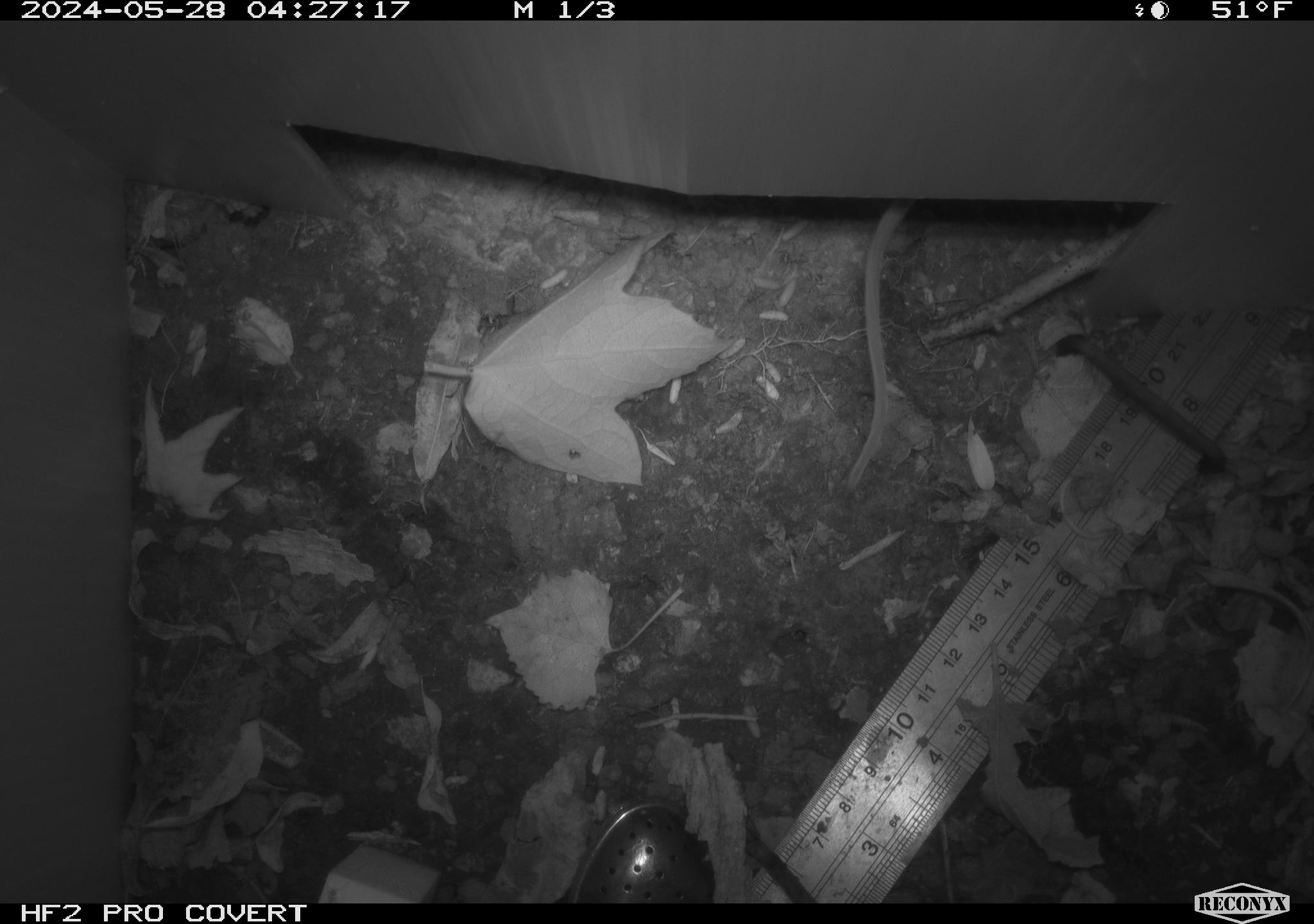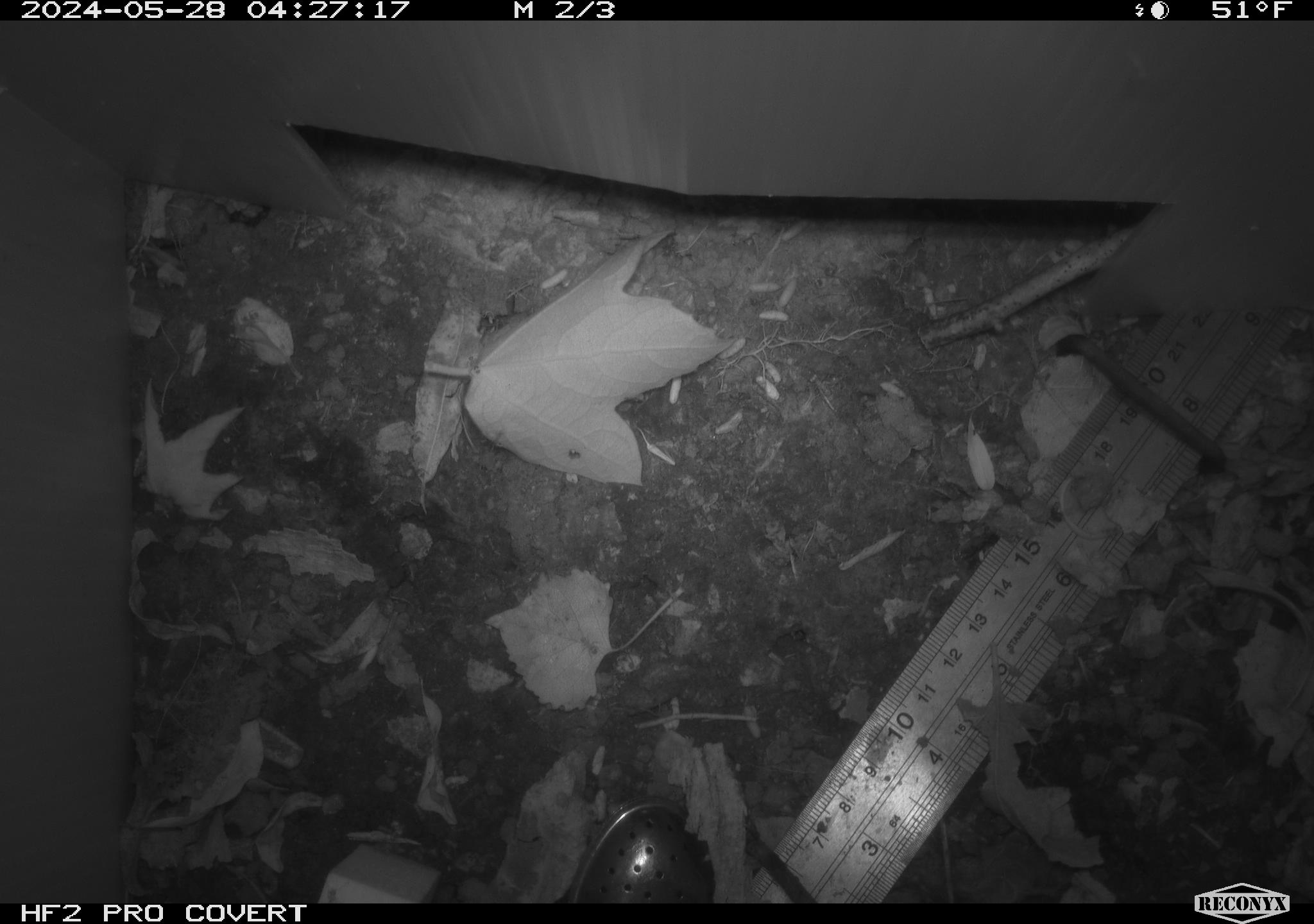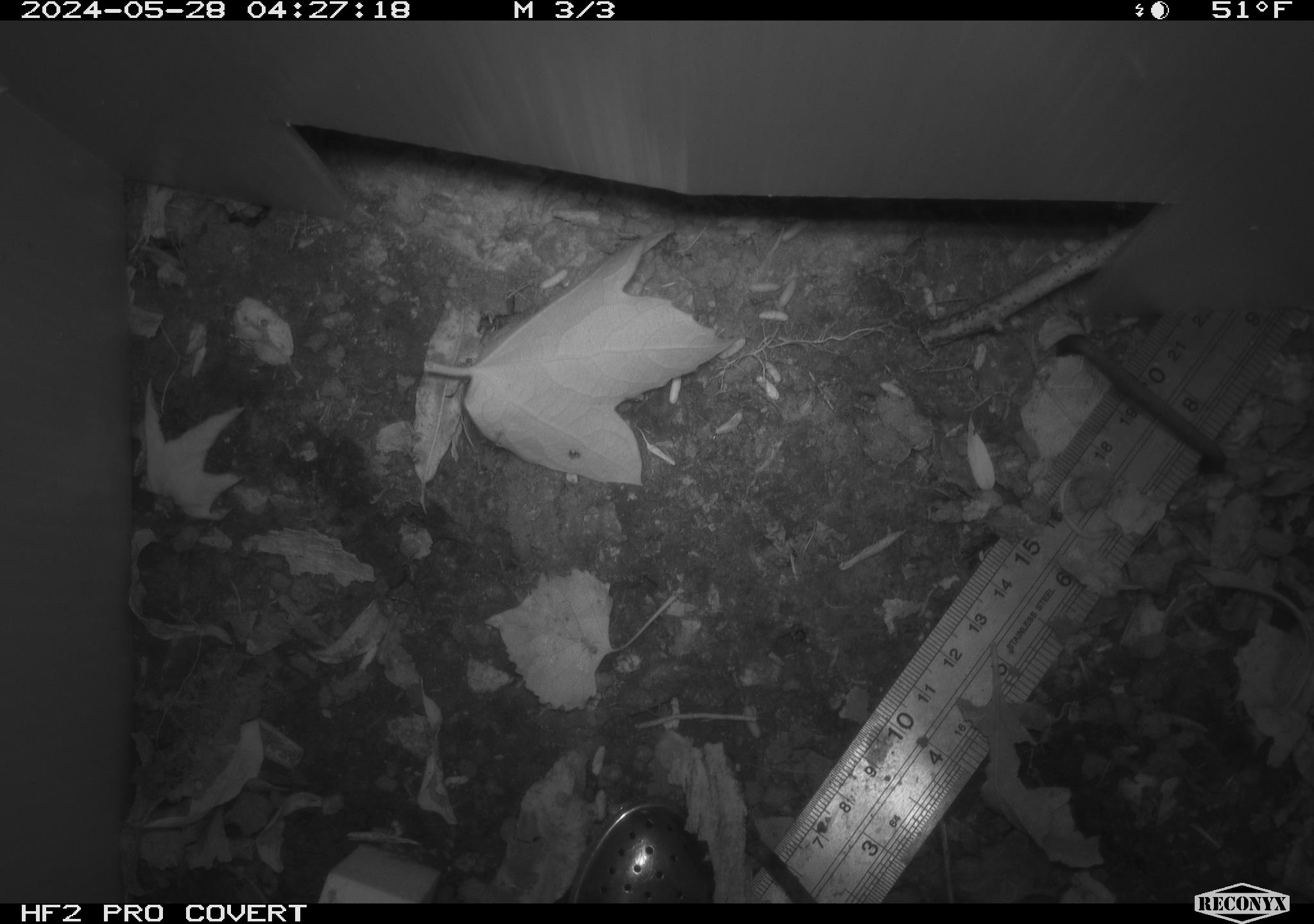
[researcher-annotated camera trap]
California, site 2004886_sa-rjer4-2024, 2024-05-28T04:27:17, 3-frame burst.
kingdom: Animalia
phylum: Chordata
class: Mammalia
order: Rodentia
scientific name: Rodentia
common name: mouse species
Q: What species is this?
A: Mouse species (Rodentia).